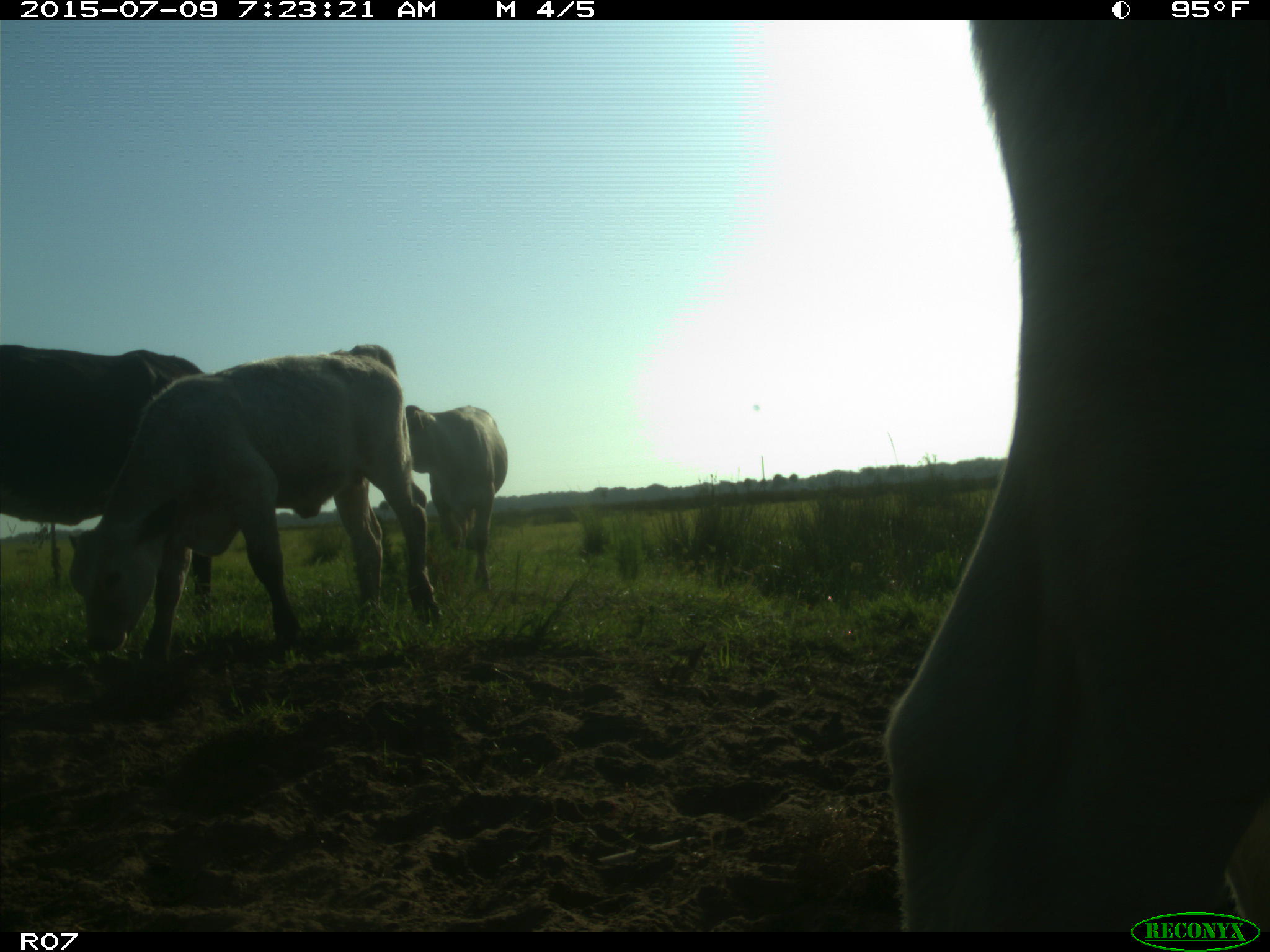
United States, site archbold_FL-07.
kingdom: Animalia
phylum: Chordata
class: Mammalia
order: Artiodactyla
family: Bovidae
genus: Bos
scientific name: Bos taurus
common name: domestic cow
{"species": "Bos taurus (domestic cow)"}